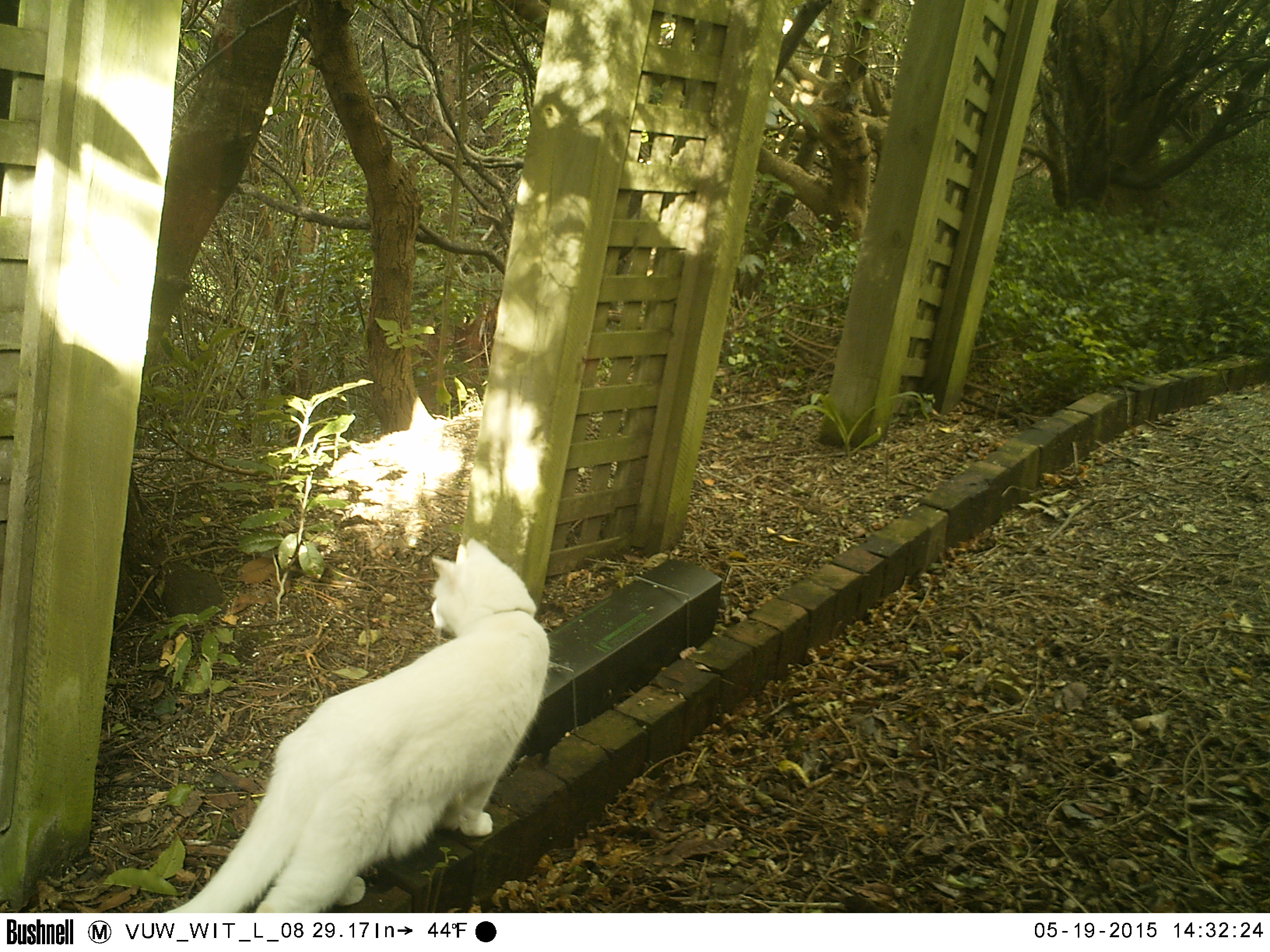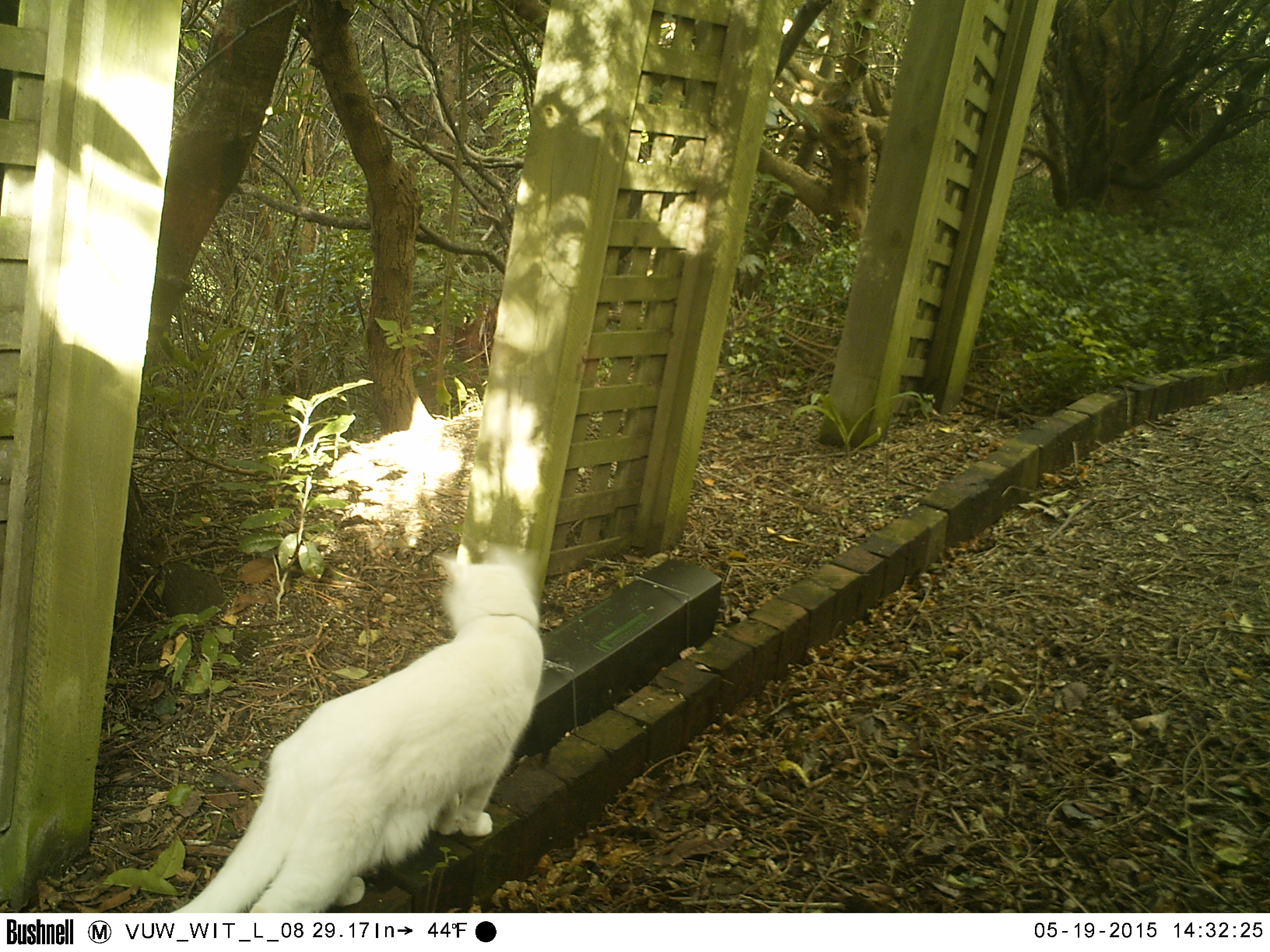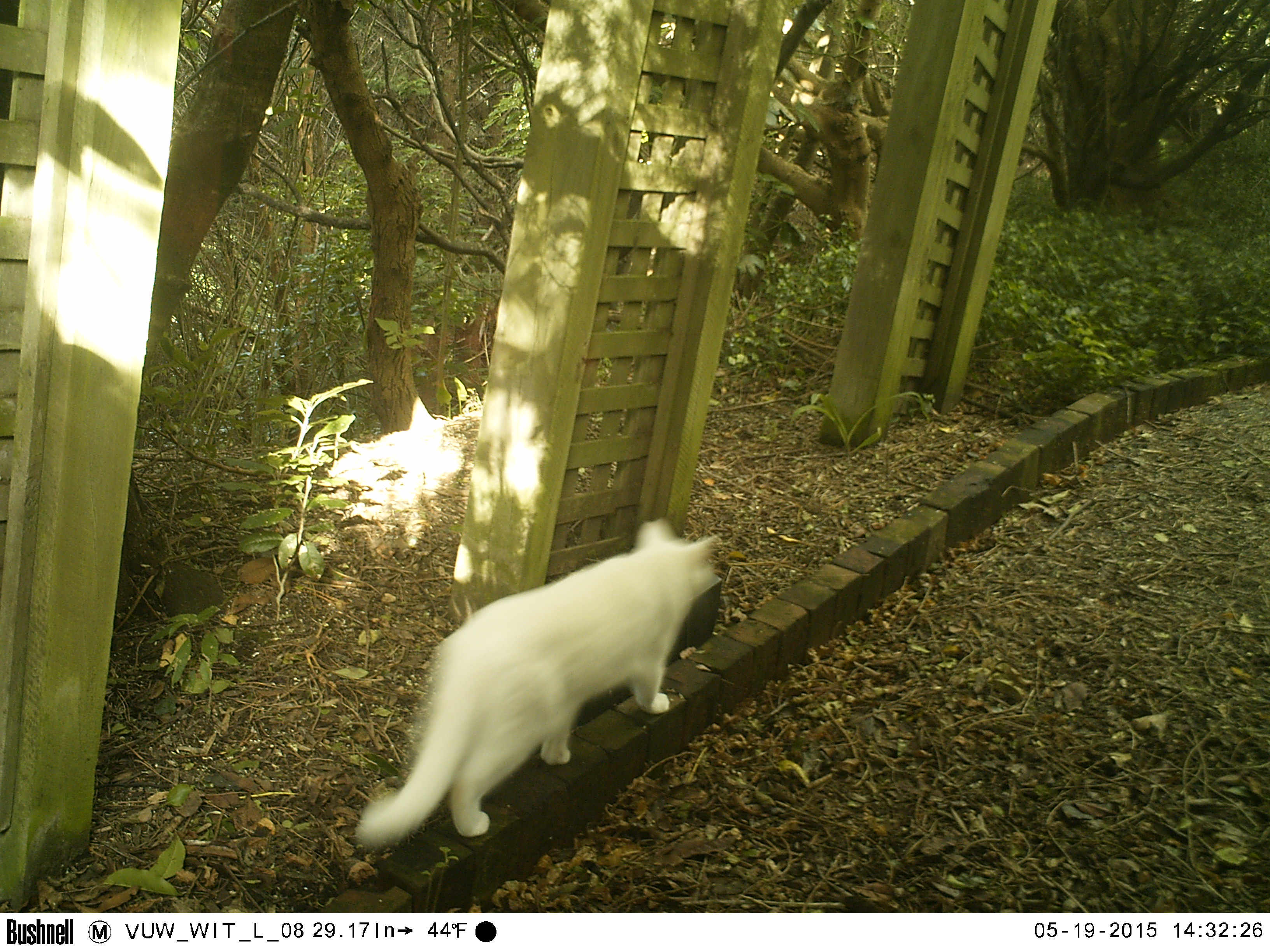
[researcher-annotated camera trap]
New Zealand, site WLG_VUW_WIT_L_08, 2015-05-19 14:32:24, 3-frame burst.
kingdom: Animalia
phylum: Chordata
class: Mammalia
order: Carnivora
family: Felidae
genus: Felis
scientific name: Felis catus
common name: domestic cat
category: cat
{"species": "cat (domestic cat) (Felis catus)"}